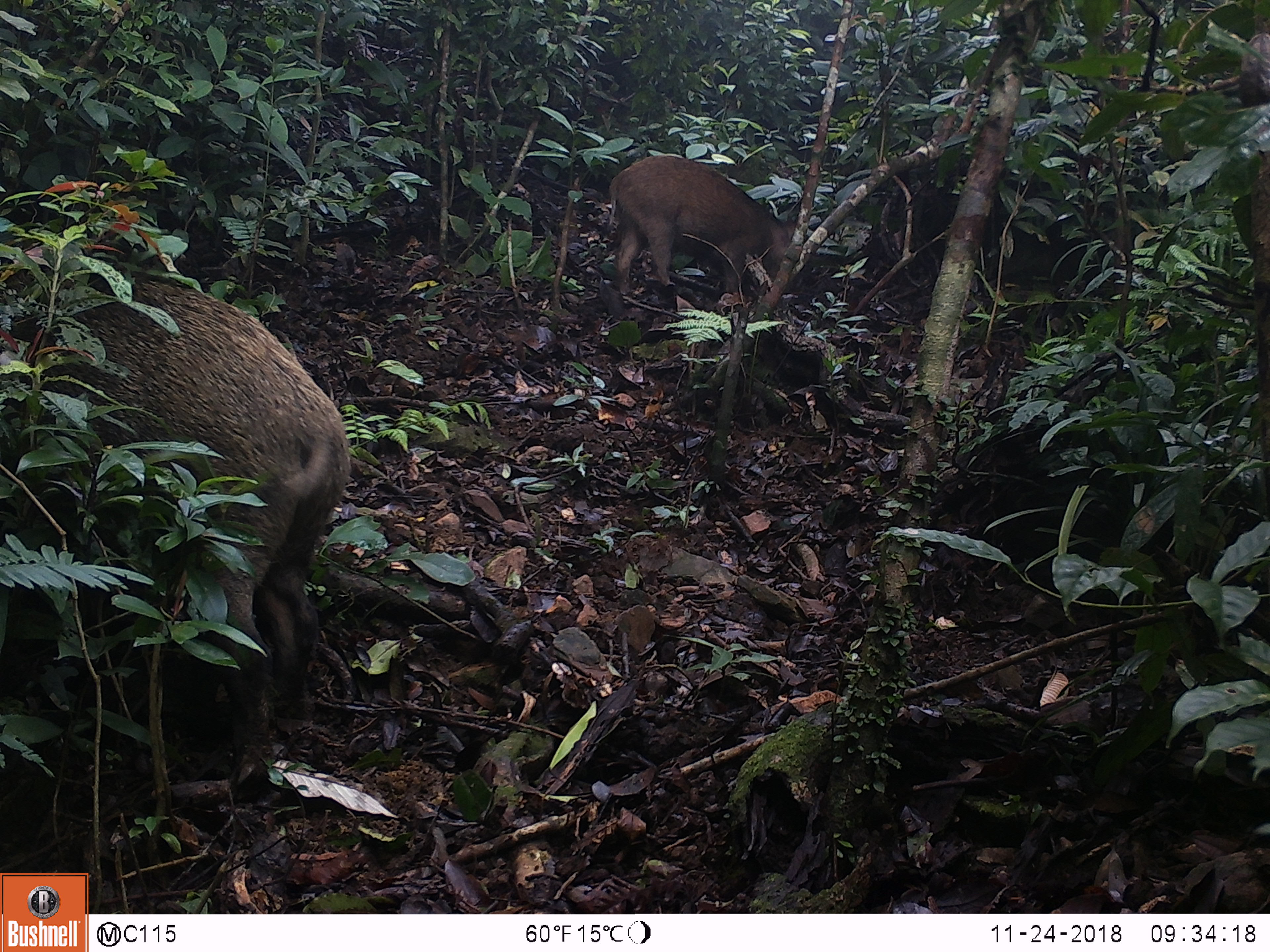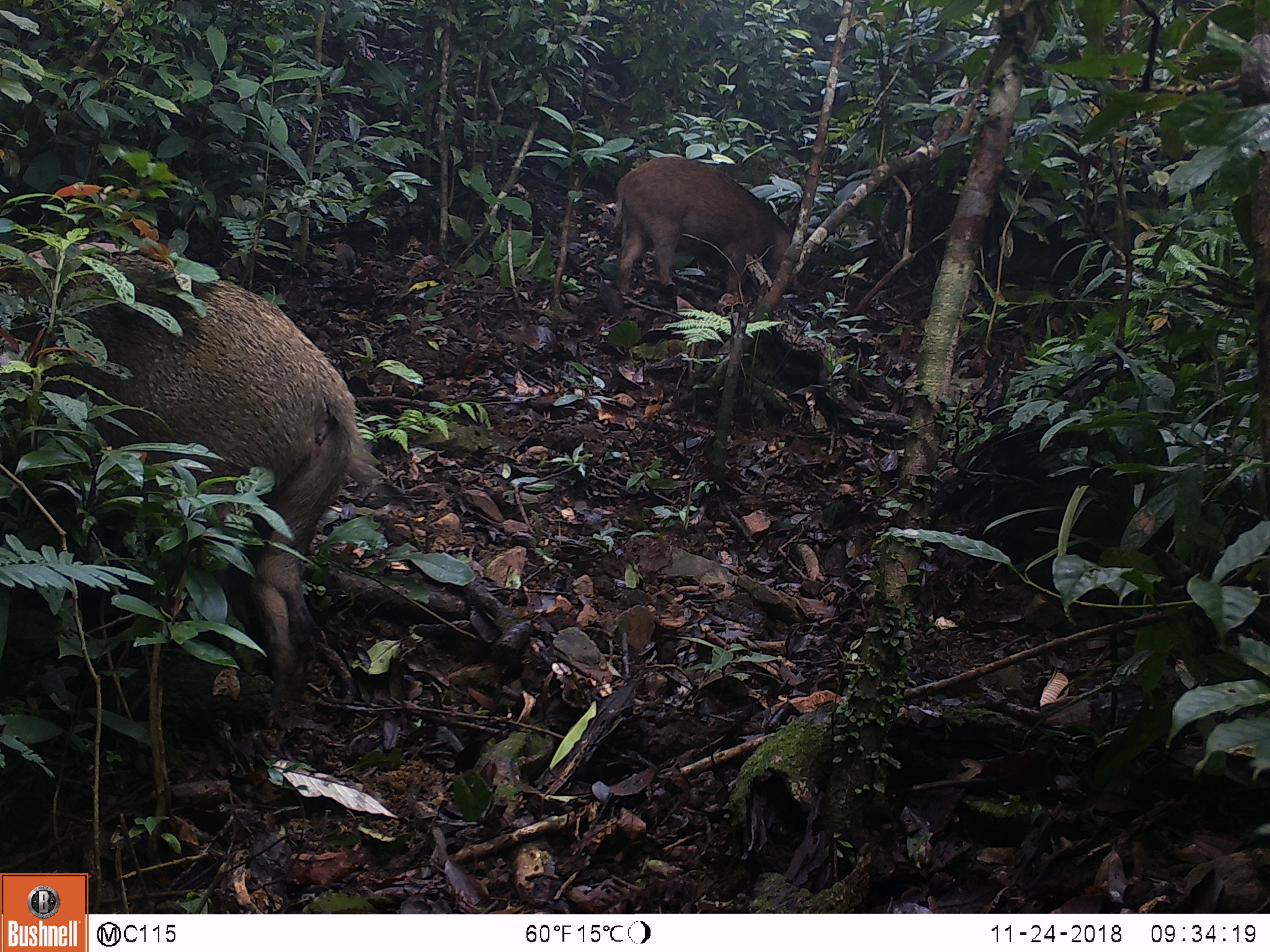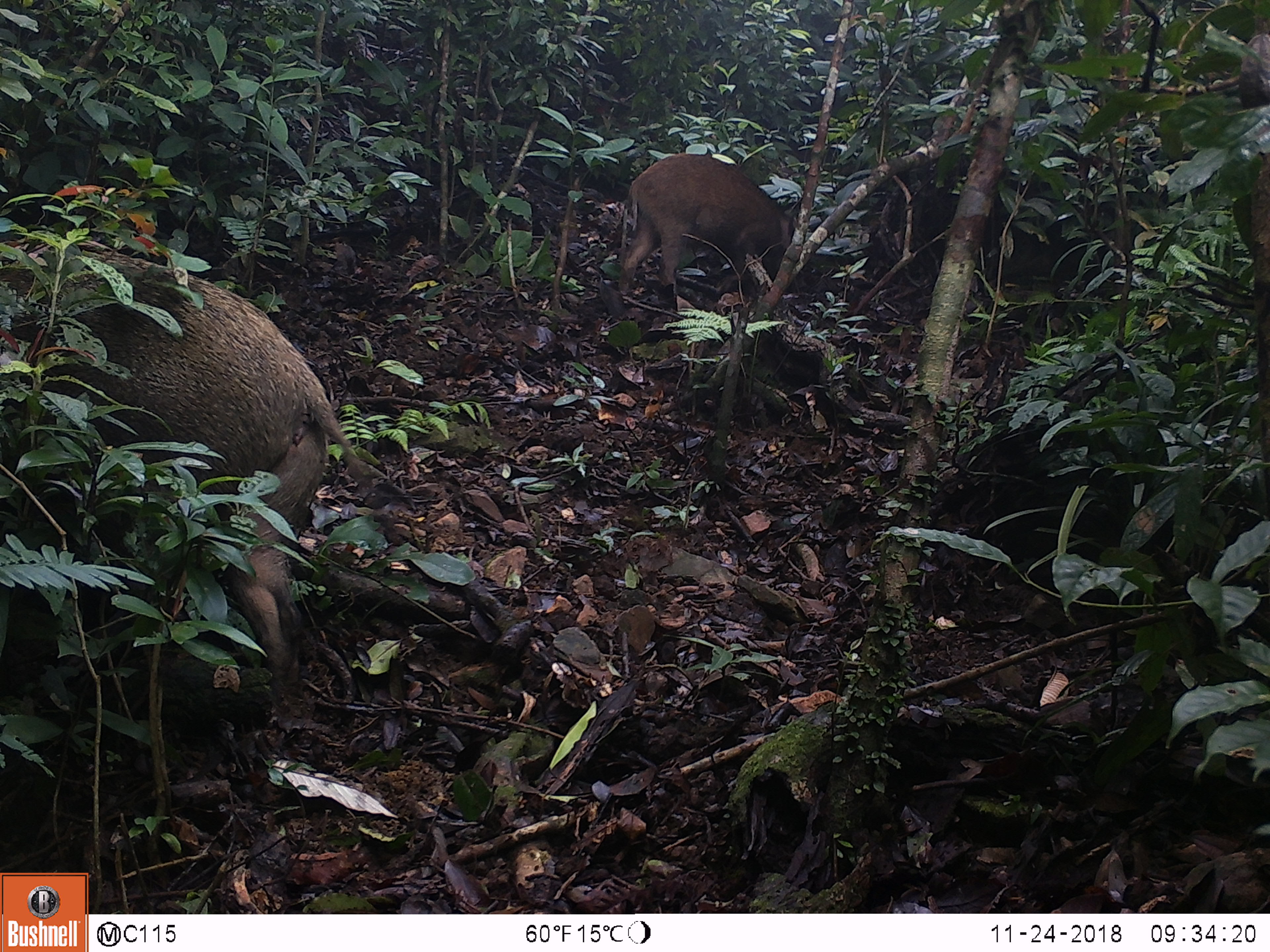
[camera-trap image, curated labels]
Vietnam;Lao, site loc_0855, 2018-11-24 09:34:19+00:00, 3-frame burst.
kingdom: Animalia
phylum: Chordata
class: Mammalia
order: Artiodactyla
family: Suidae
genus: Sus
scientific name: Sus scrofa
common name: eurasian wild pig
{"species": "eurasian wild pig (Sus scrofa)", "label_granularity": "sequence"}